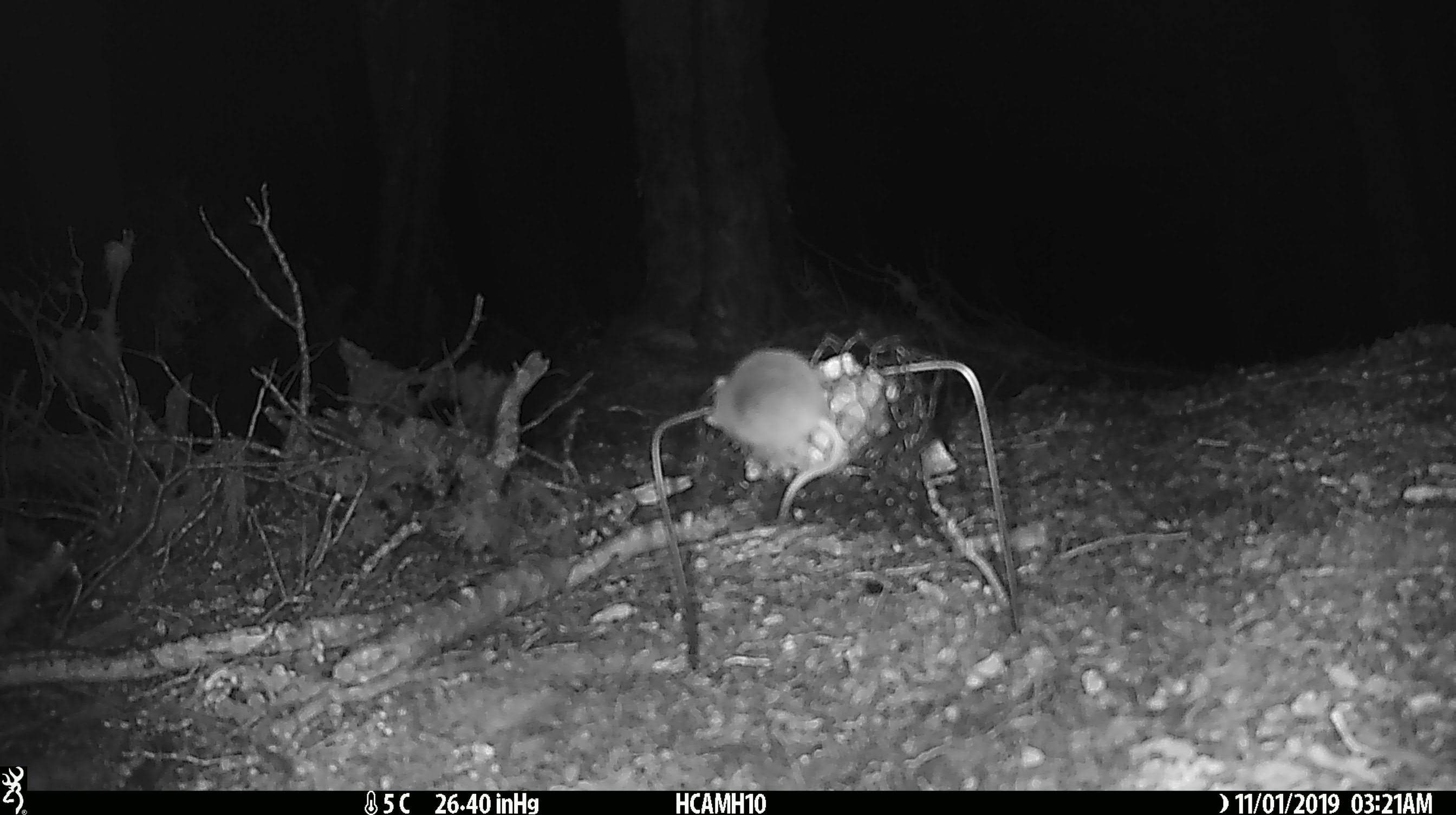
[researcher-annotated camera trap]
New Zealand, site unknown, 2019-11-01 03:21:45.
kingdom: Animalia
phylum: Chordata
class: Mammalia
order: Rodentia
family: Muridae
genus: Mus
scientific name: Mus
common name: mouse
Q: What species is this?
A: Mouse (Mus).